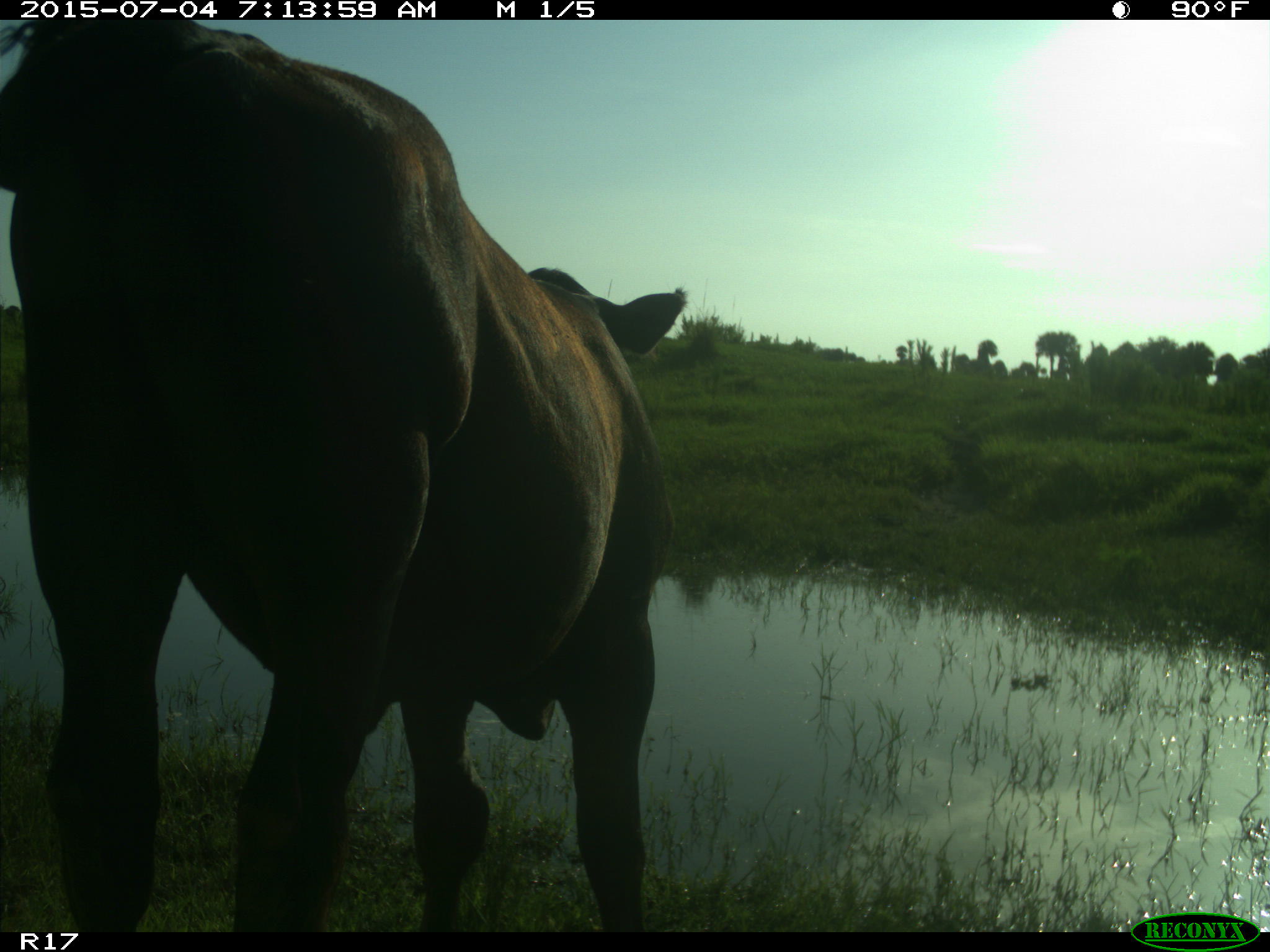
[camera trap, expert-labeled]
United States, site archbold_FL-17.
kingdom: Animalia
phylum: Chordata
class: Mammalia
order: Artiodactyla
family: Bovidae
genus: Bos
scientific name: Bos taurus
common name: domestic cow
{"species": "Bos taurus (domestic cow)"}